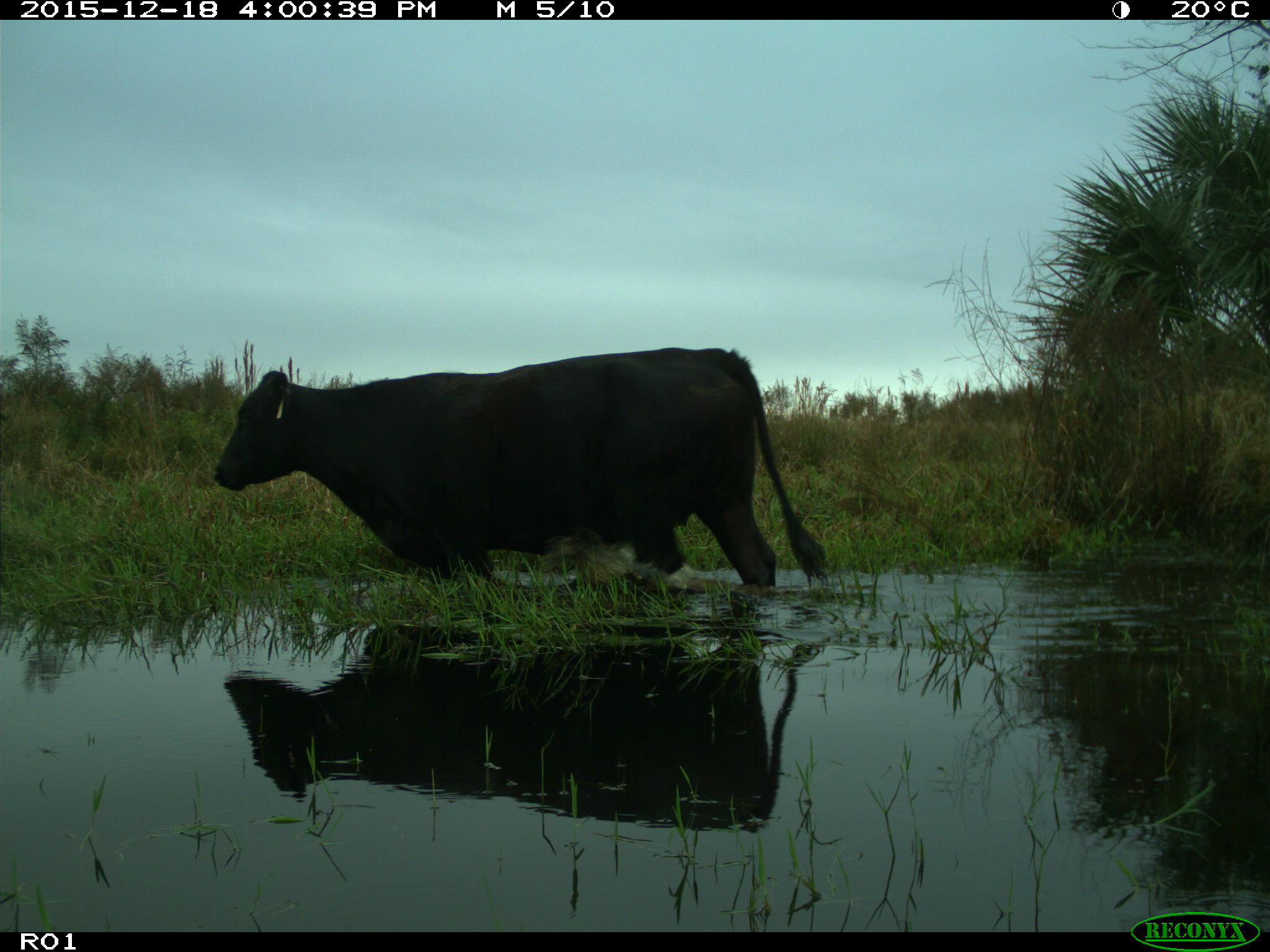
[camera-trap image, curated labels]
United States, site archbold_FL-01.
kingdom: Animalia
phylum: Chordata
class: Mammalia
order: Artiodactyla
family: Bovidae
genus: Bos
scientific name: Bos taurus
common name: domestic cow